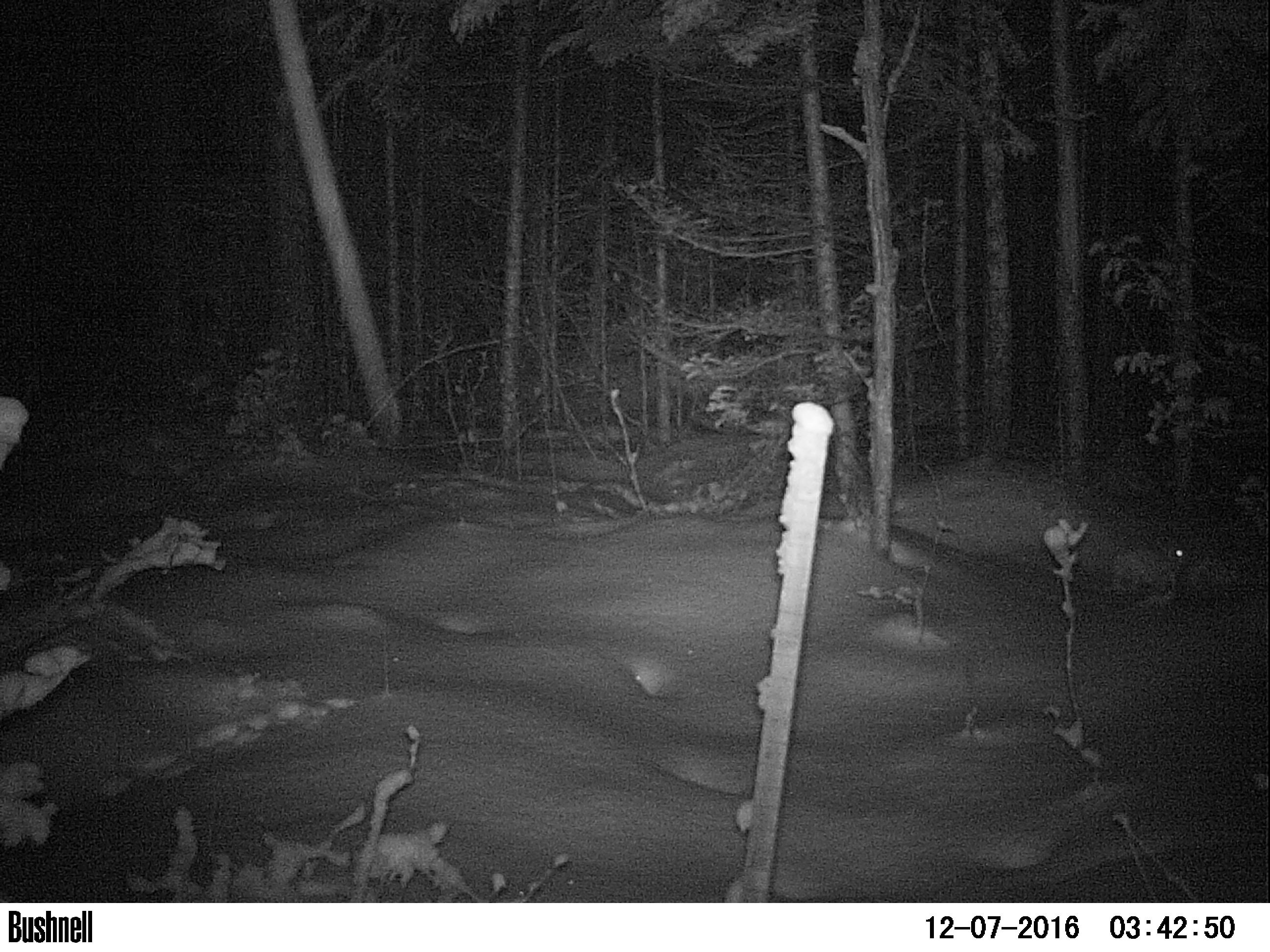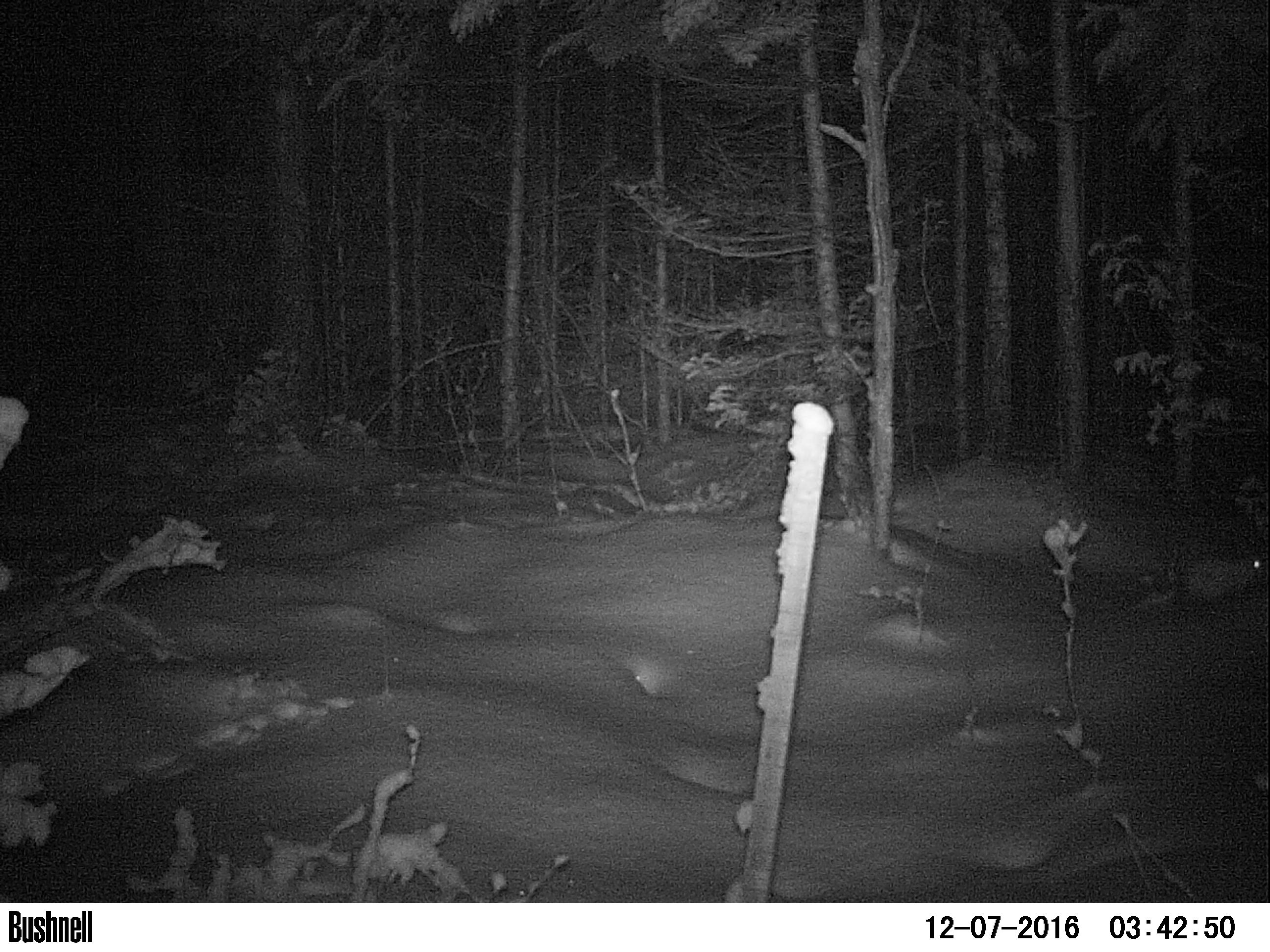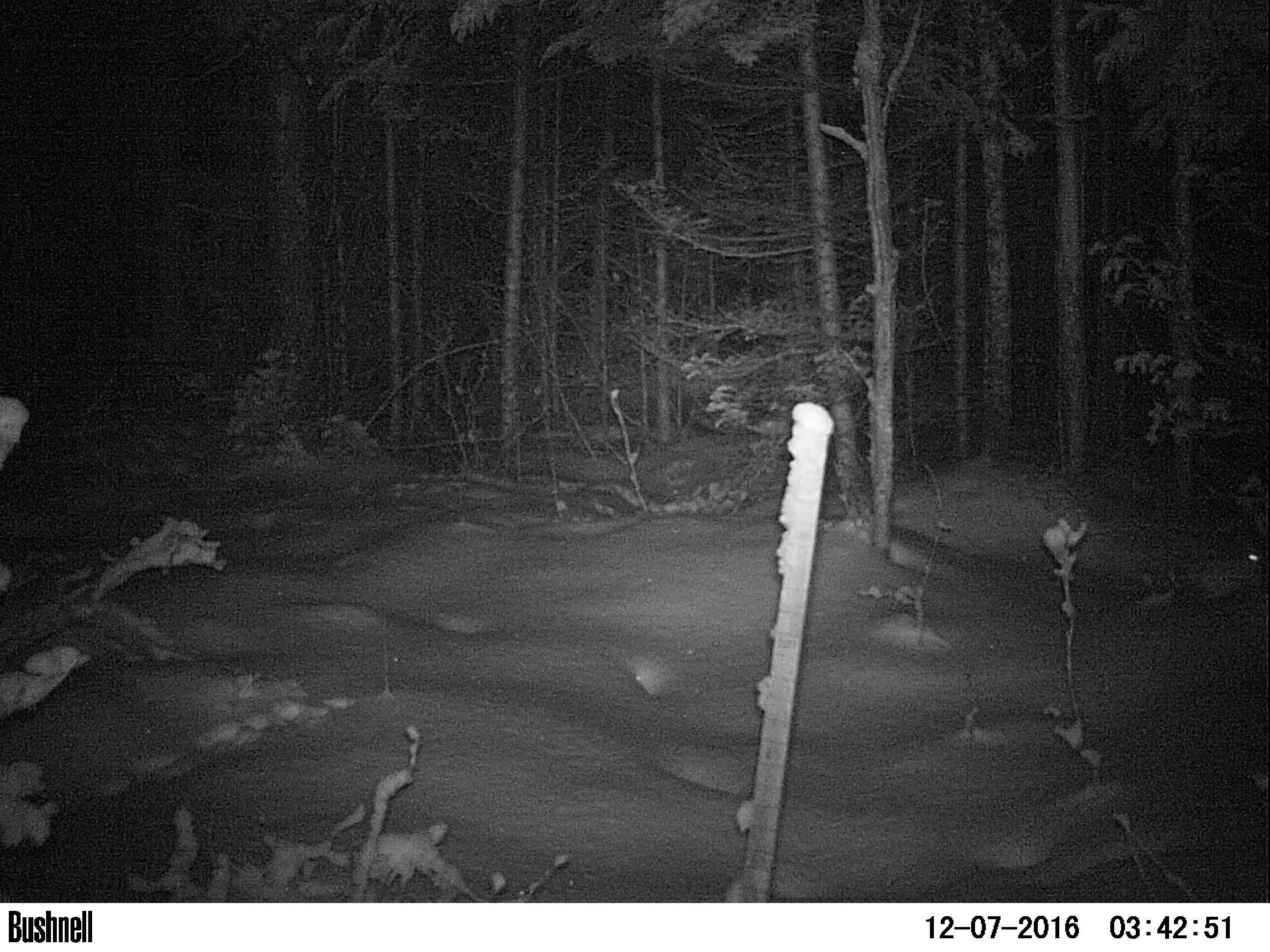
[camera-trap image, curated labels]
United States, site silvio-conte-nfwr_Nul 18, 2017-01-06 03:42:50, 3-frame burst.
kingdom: Animalia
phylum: Chordata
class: Mammalia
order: Lagomorpha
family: Leporidae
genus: Lepus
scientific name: Lepus americanus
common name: snowshoe hare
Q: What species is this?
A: Snowshoe hare (Lepus americanus).